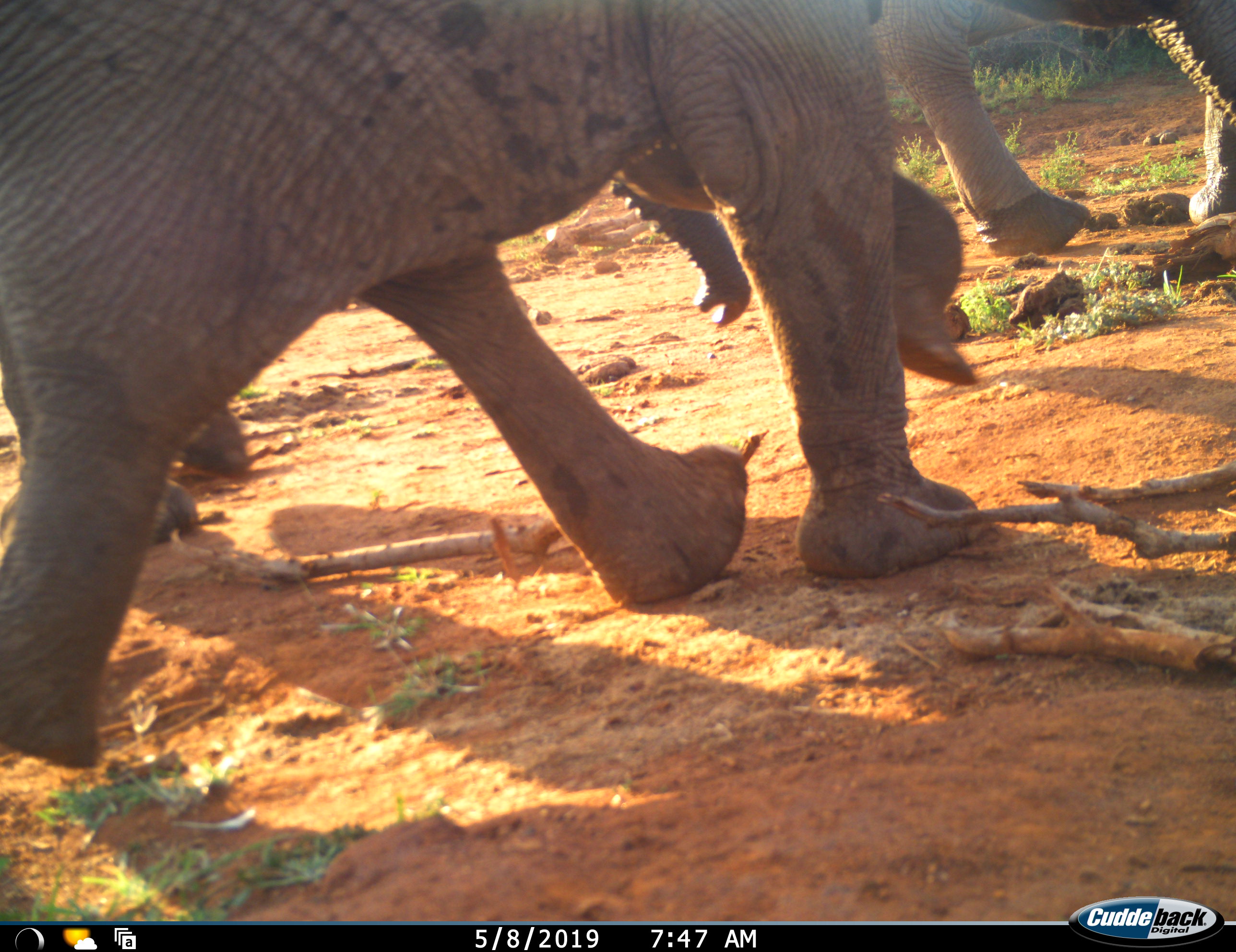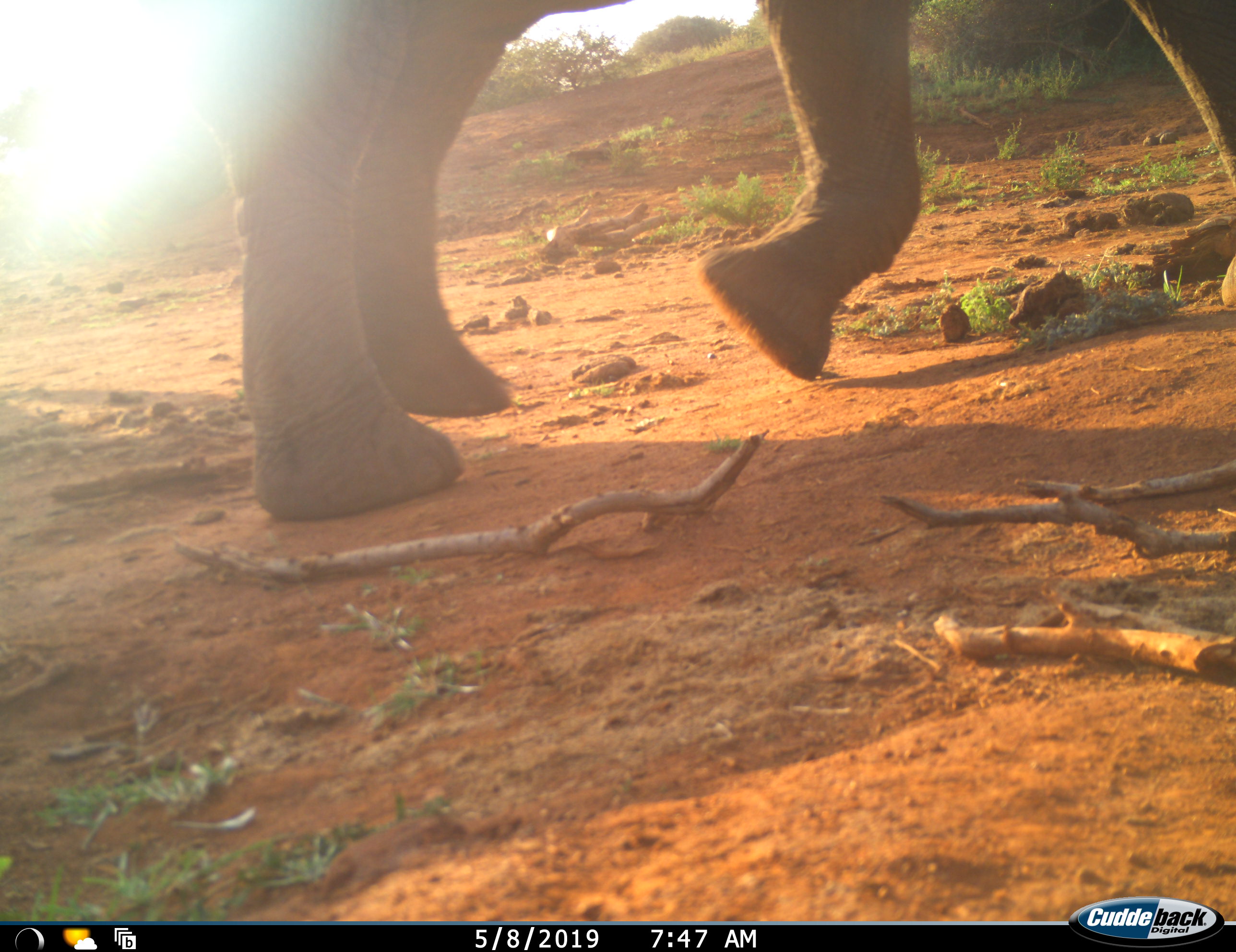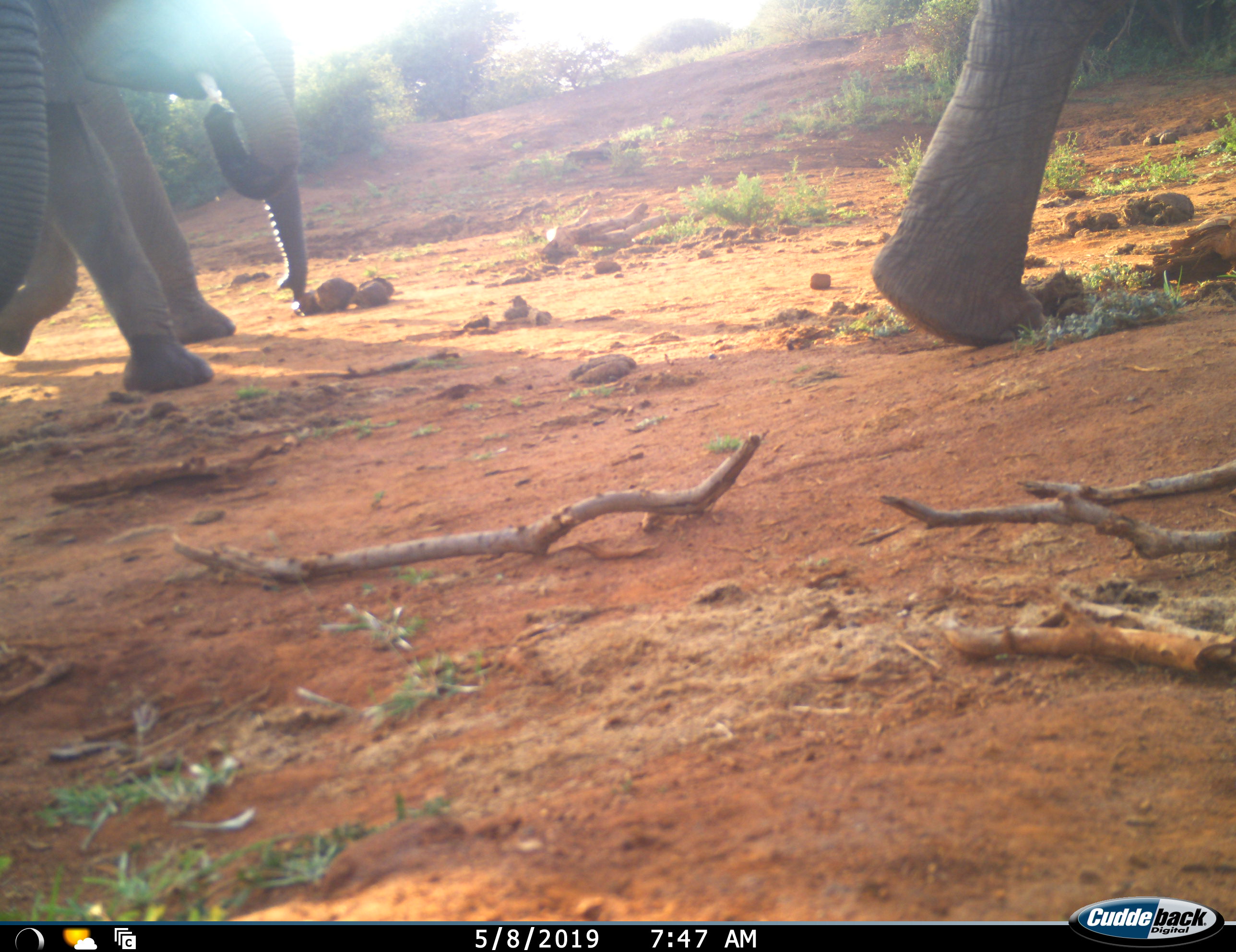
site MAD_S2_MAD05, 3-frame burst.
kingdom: Animalia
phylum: Chordata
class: Mammalia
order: Proboscidea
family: Elephantidae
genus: Loxodonta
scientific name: Loxodonta africana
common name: african bush elephant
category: elephant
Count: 4.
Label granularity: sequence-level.